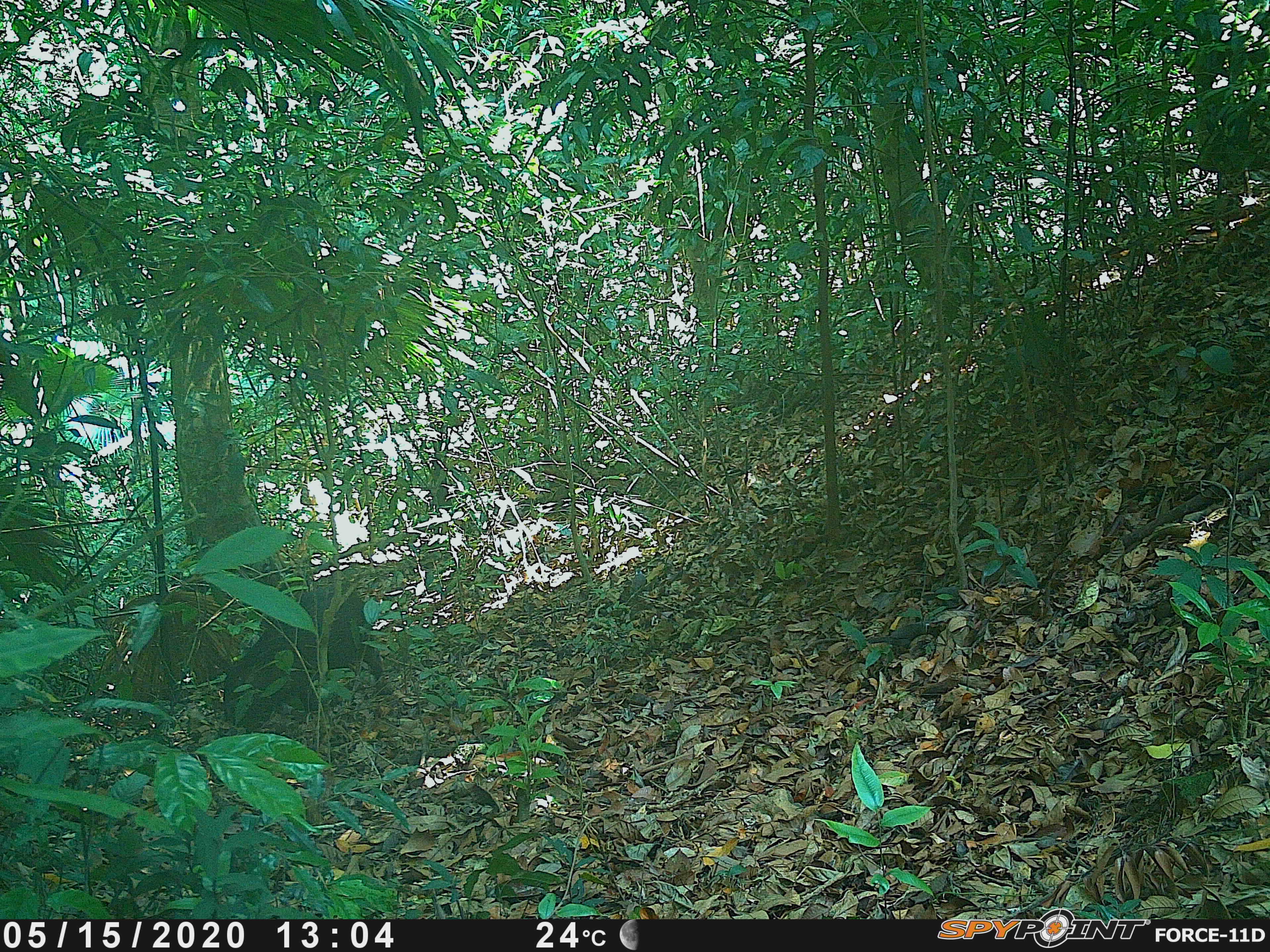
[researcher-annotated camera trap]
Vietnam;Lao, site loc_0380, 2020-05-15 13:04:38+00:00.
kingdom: Animalia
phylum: Chordata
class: Mammalia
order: Artiodactyla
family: Suidae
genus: Sus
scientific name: Sus scrofa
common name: eurasian wild pig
Eurasian wild pig (Sus scrofa). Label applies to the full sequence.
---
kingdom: Animalia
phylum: Chordata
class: Aves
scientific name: Aves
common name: bird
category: unidentified bird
Unidentified bird (bird) (Aves). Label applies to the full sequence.